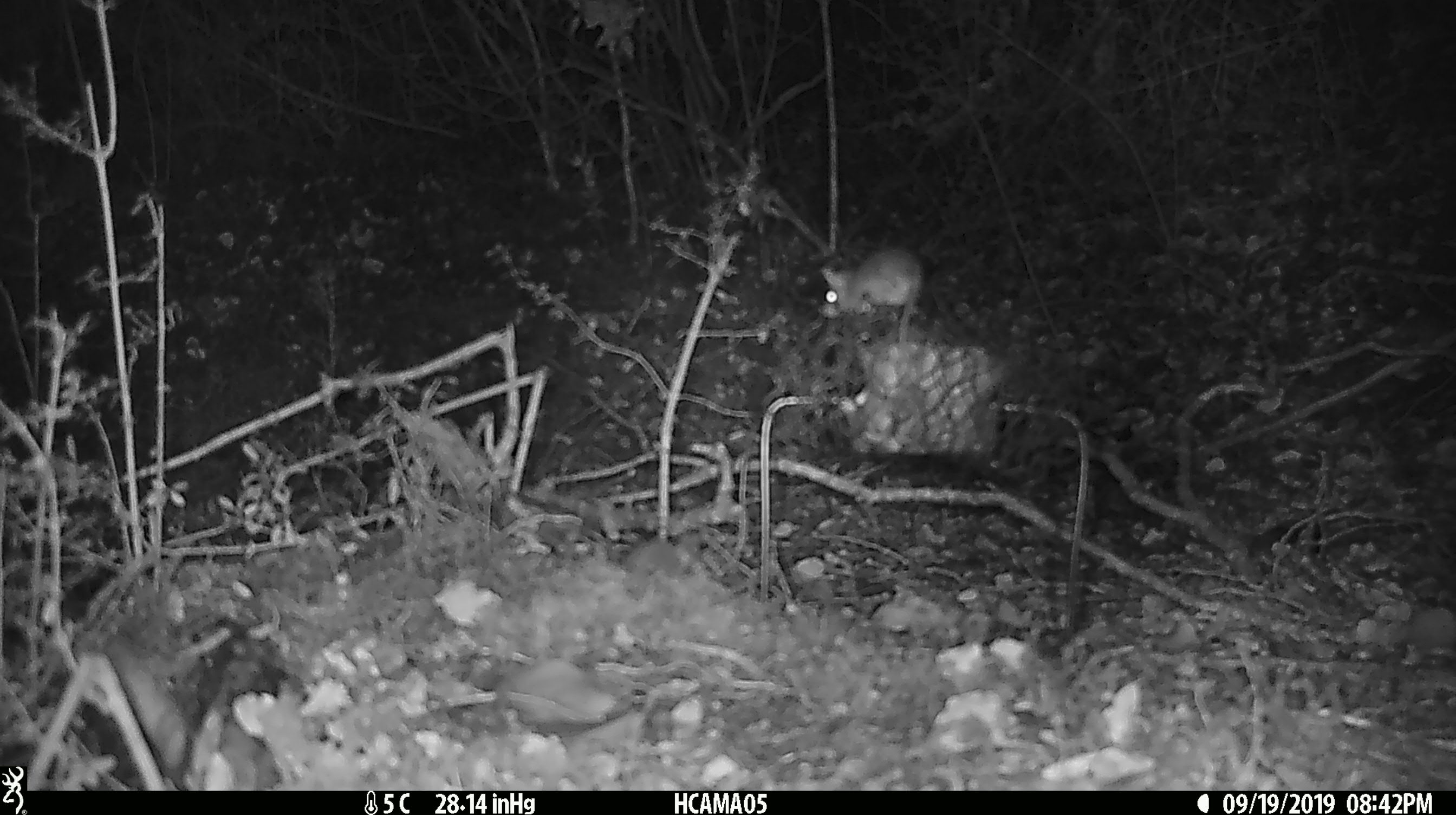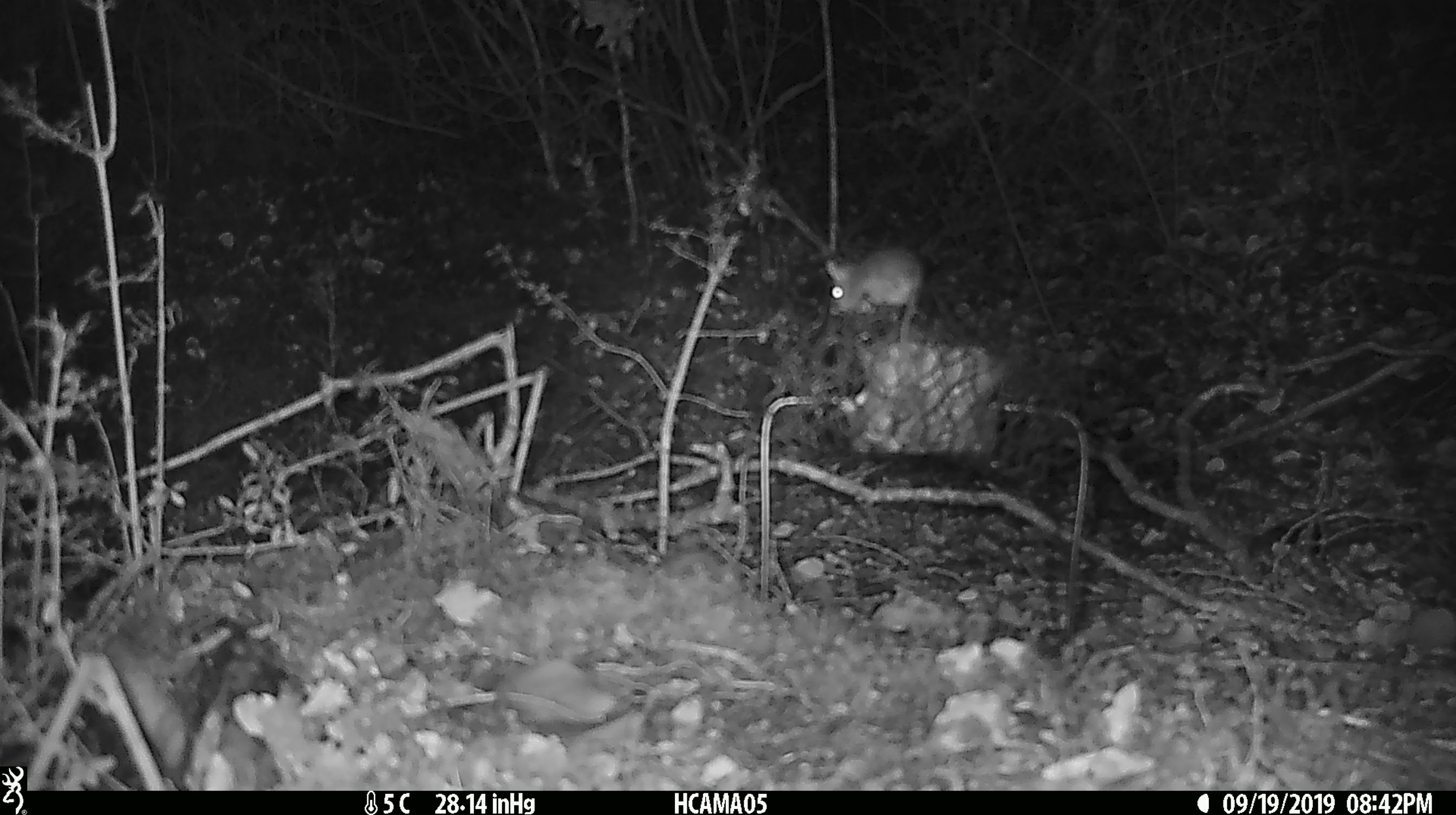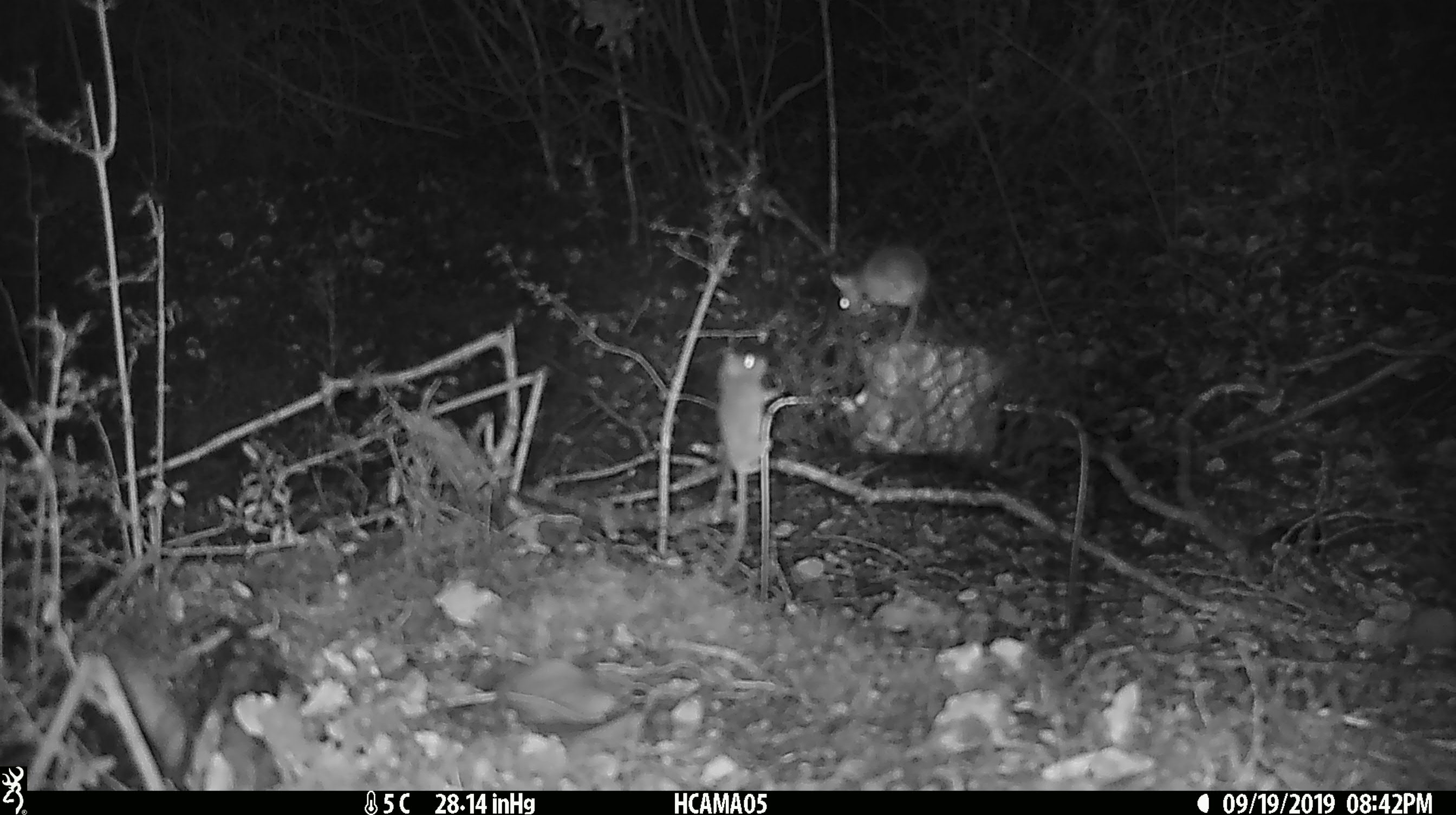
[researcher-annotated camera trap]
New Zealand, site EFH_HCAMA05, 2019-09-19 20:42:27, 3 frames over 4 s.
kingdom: Animalia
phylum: Chordata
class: Mammalia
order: Rodentia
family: Muridae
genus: Mus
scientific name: Mus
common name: mouse